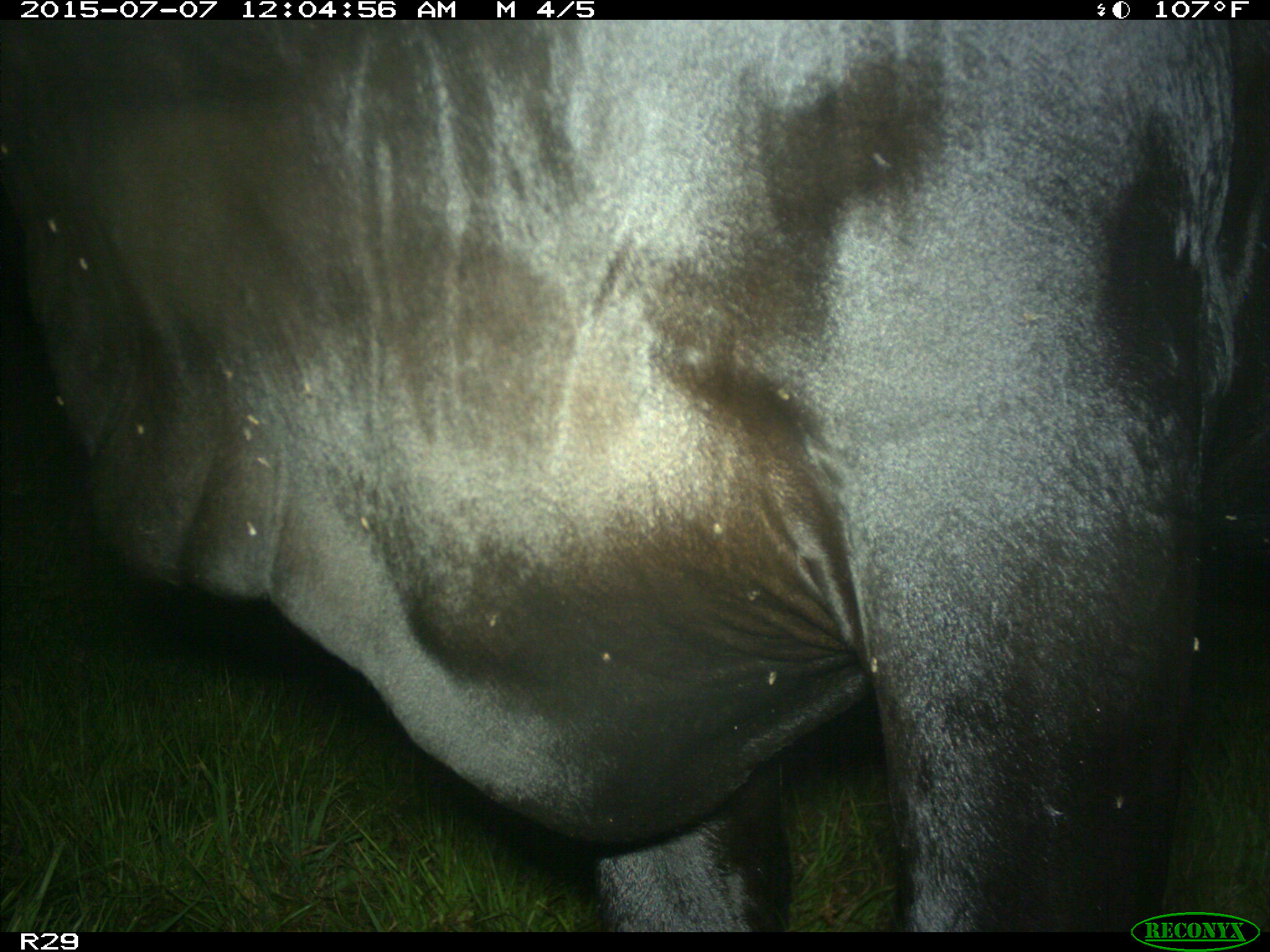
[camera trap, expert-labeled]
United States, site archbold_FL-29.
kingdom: Animalia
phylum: Chordata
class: Mammalia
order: Artiodactyla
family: Bovidae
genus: Bos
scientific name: Bos taurus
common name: domestic cow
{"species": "Bos taurus (domestic cow)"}